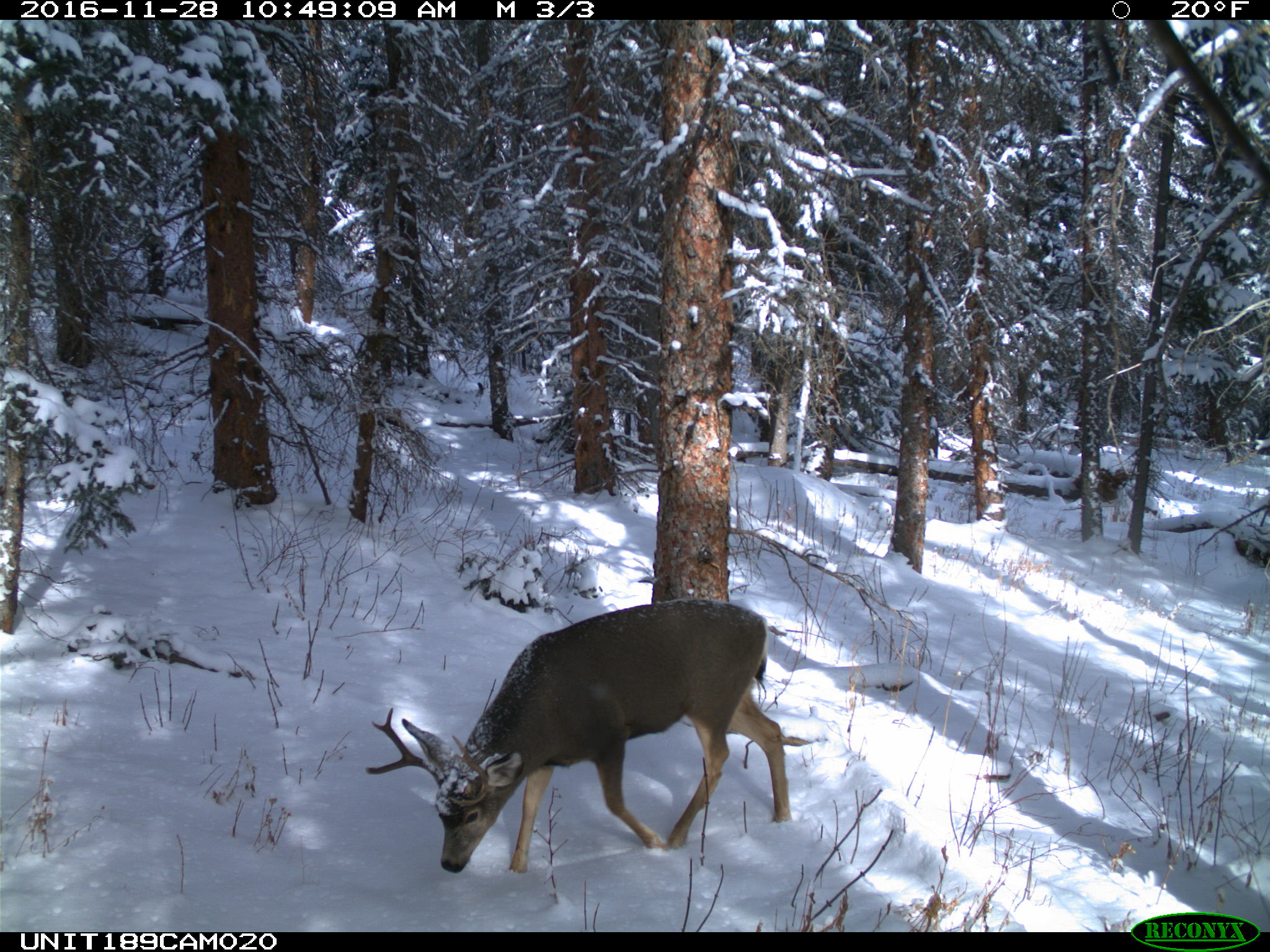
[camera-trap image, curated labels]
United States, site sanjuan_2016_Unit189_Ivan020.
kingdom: Animalia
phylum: Chordata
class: Mammalia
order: Artiodactyla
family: Cervidae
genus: Odocoileus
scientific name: Odocoileus hemionus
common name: mule deer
Odocoileus hemionus (mule deer).